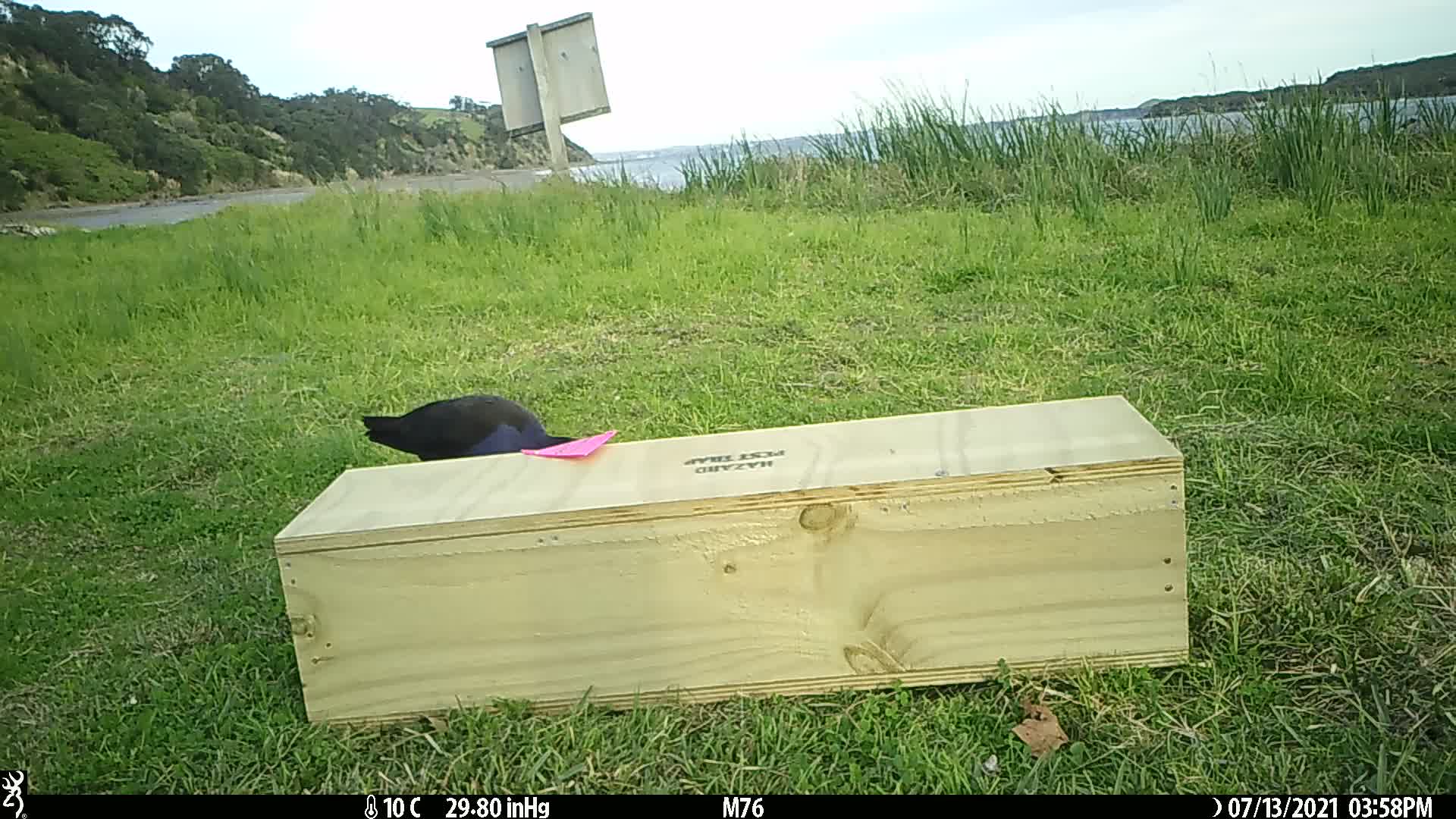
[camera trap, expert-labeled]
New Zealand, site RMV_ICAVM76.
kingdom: Animalia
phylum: Chordata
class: Aves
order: Gruiformes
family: Rallidae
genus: Porphyrio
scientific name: Porphyrio melanotus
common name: australasian swamphen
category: pukeko